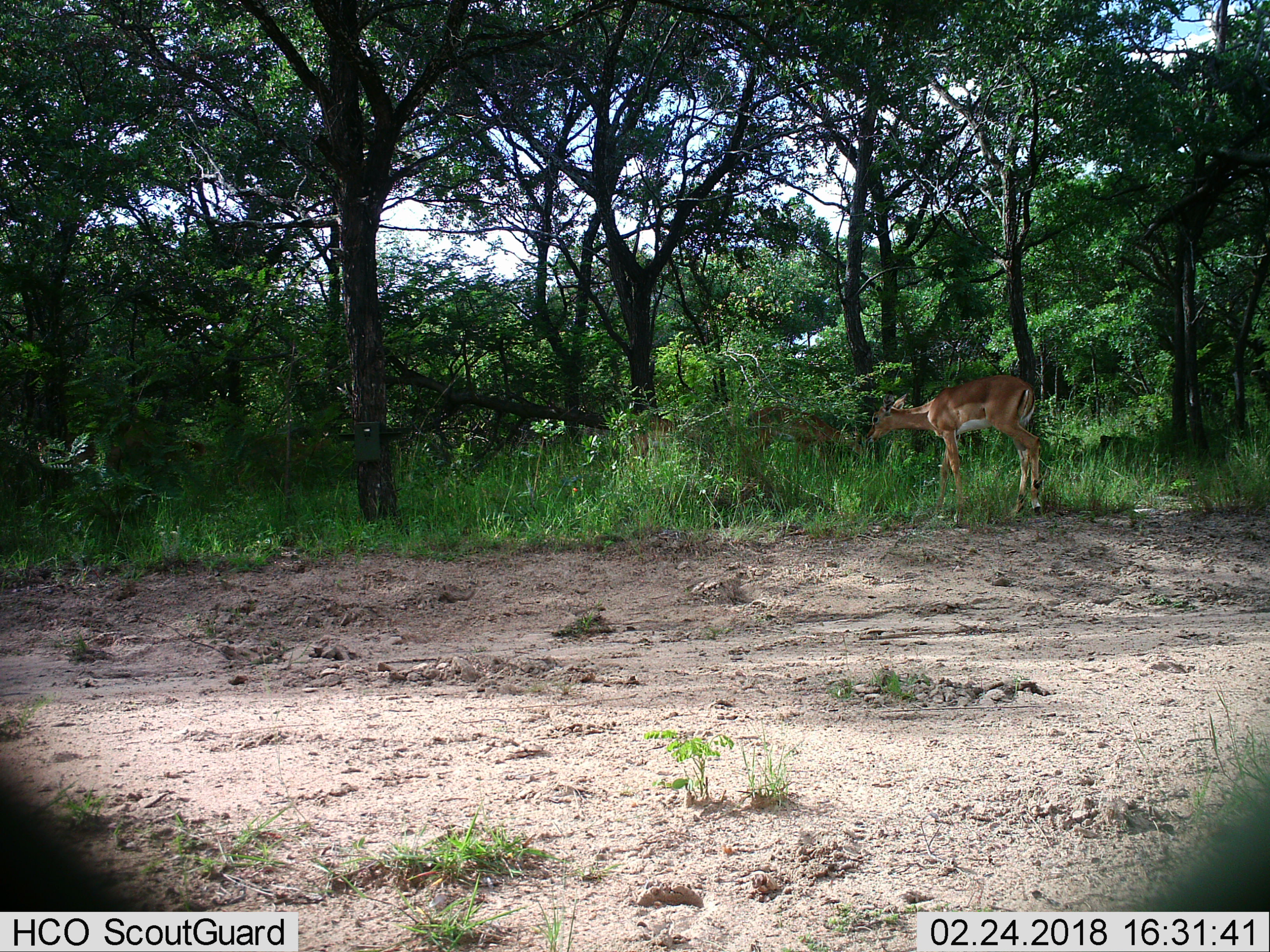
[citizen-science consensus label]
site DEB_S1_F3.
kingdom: Animalia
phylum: Chordata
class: Mammalia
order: Artiodactyla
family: Bovidae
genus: Aepyceros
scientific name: Aepyceros melampus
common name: impala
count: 2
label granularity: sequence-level